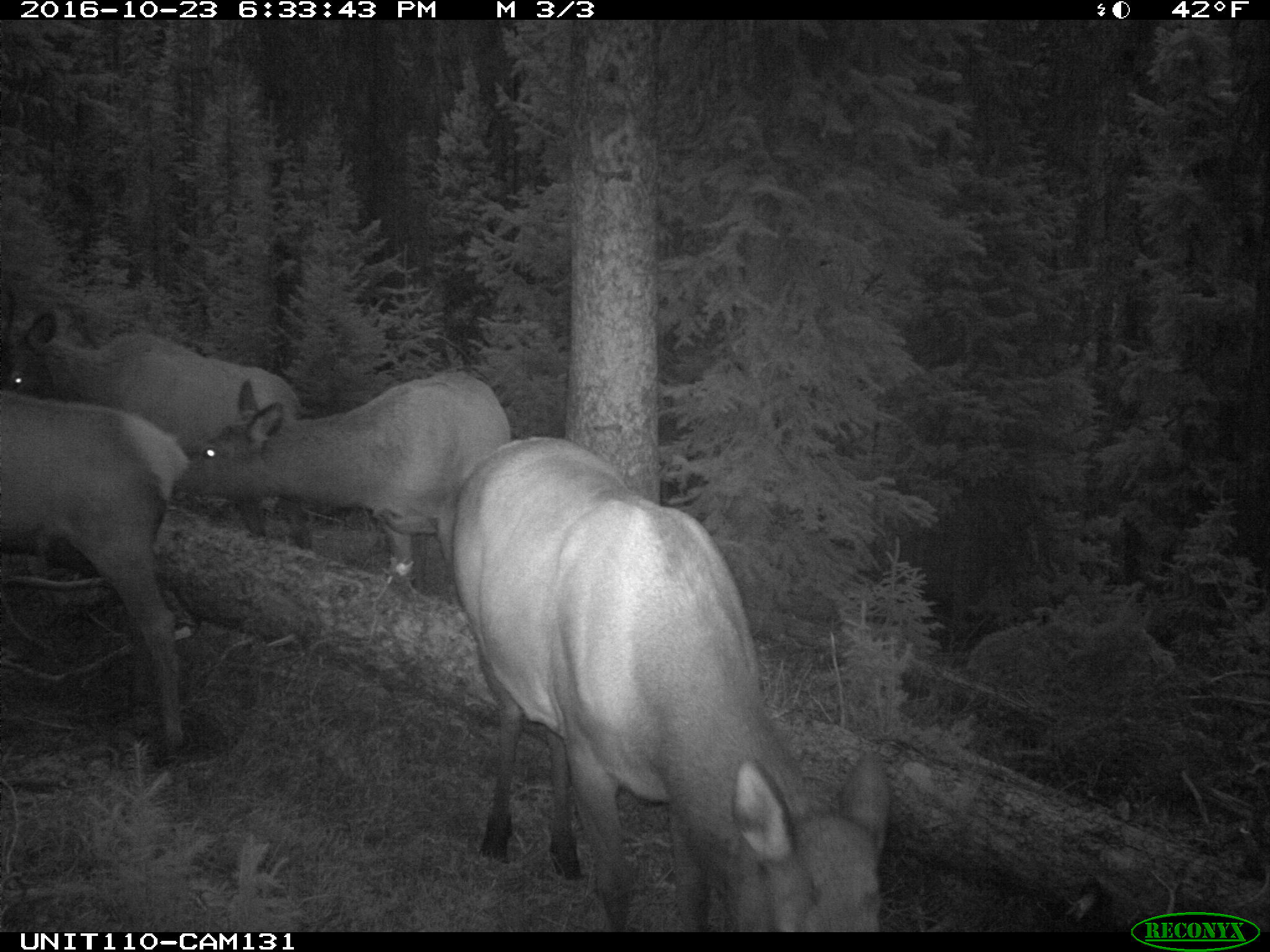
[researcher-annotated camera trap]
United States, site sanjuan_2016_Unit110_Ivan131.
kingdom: Animalia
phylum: Chordata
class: Mammalia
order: Artiodactyla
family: Cervidae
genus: Cervus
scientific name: Cervus elaphus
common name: red deer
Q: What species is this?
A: Cervus elaphus (red deer).